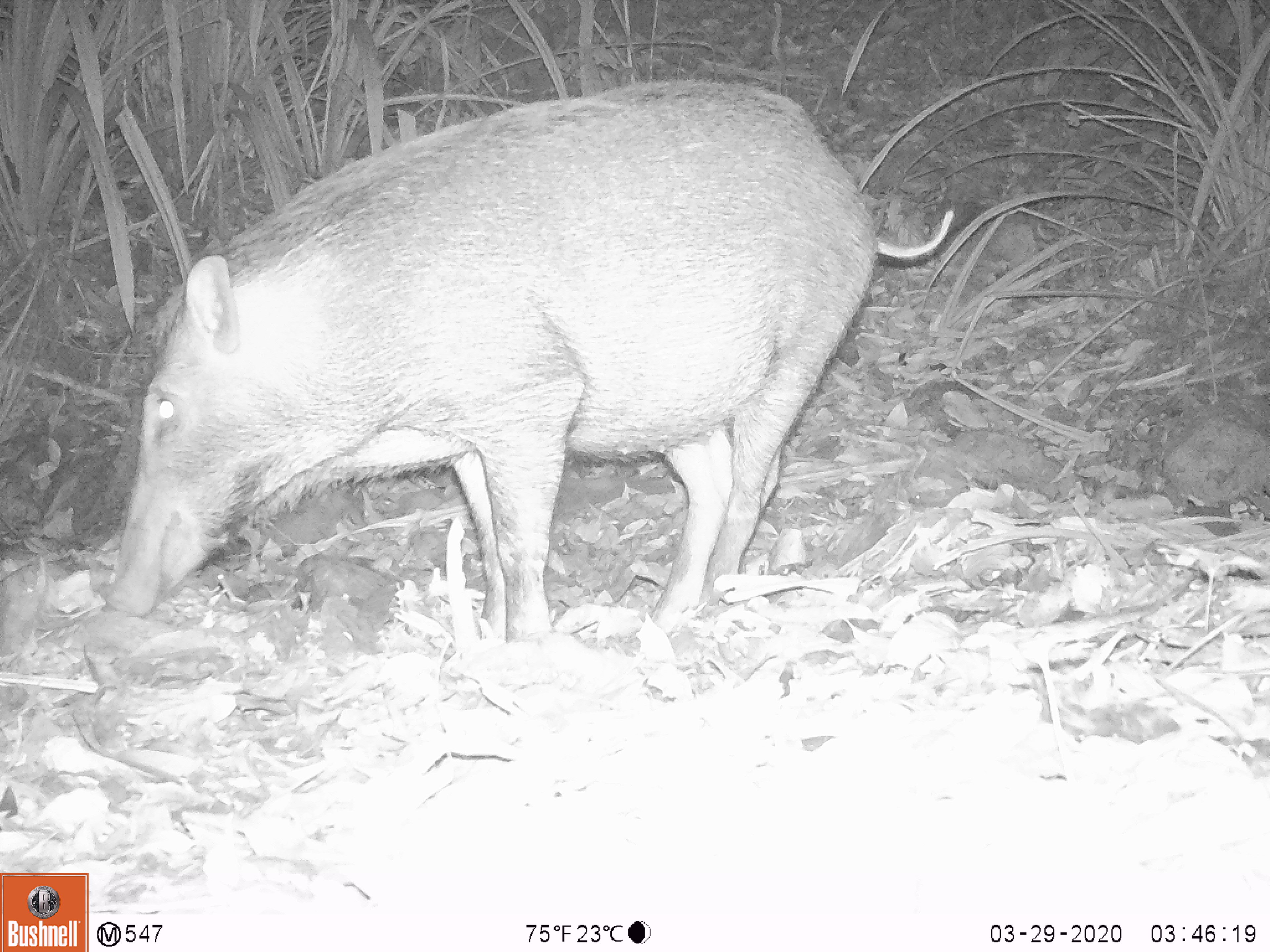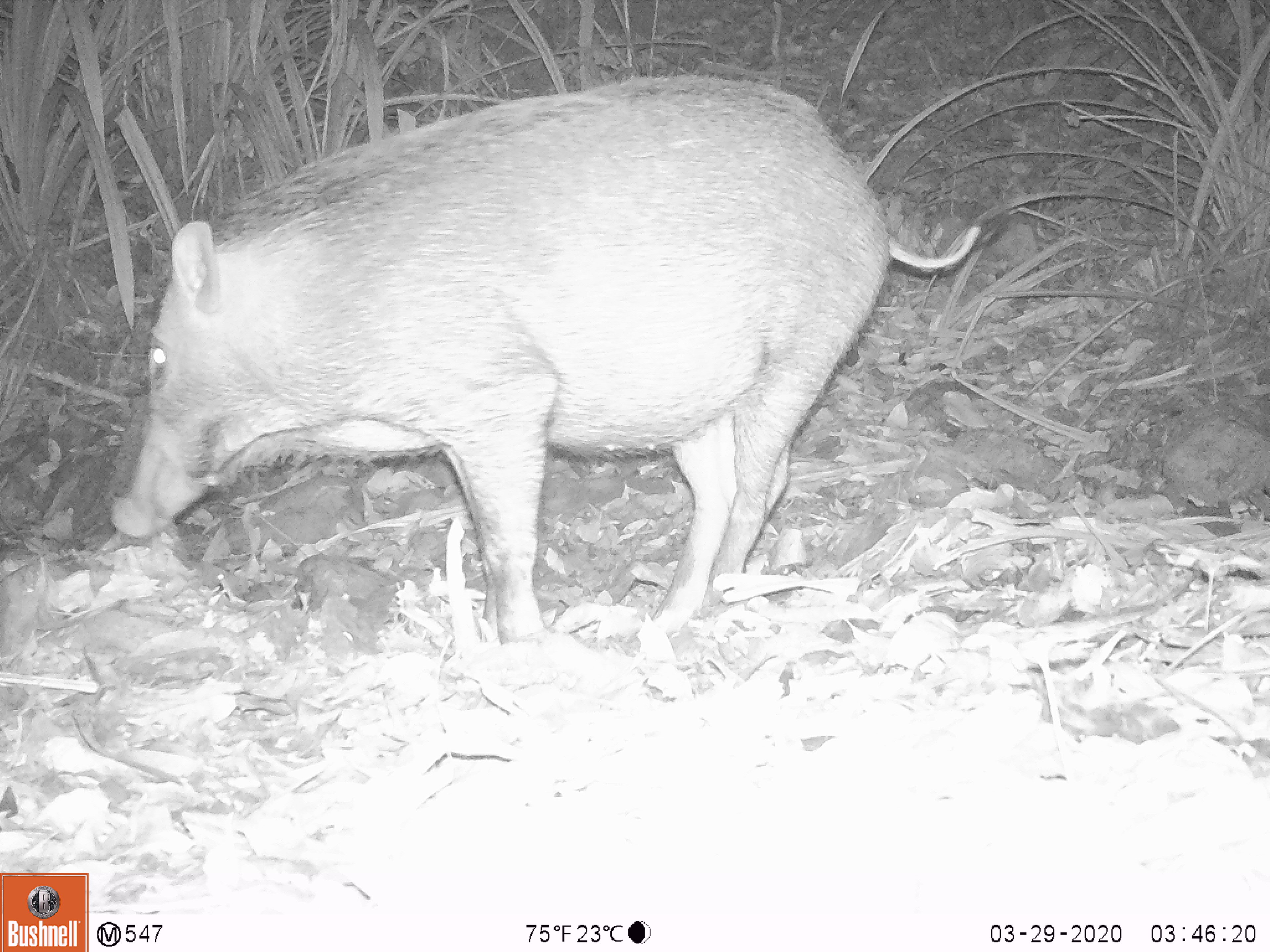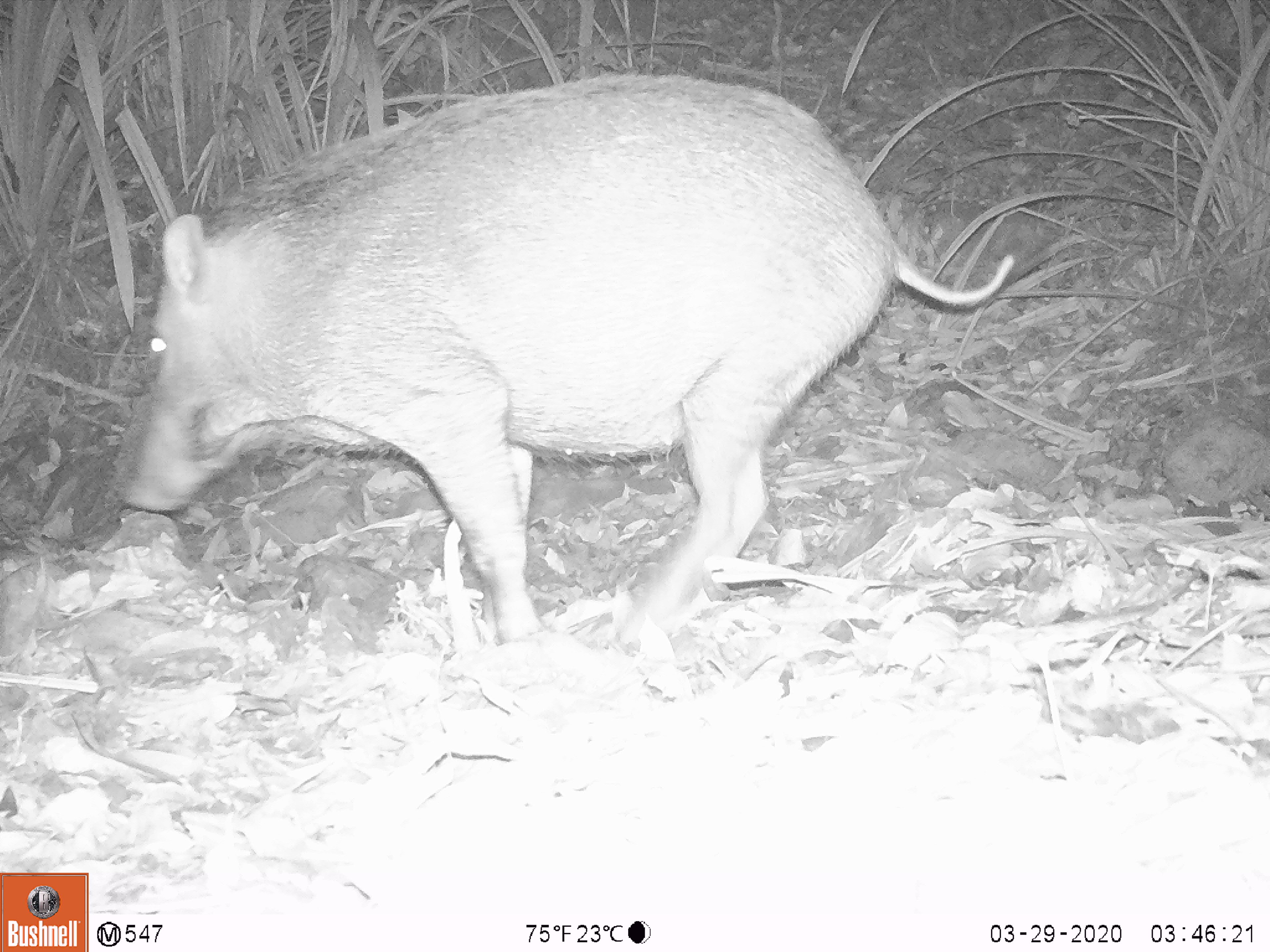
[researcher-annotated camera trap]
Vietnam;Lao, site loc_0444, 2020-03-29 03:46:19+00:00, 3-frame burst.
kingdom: Animalia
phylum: Chordata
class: Mammalia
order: Artiodactyla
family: Suidae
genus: Sus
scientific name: Sus scrofa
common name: eurasian wild pig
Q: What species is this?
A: Eurasian wild pig (Sus scrofa).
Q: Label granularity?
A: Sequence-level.